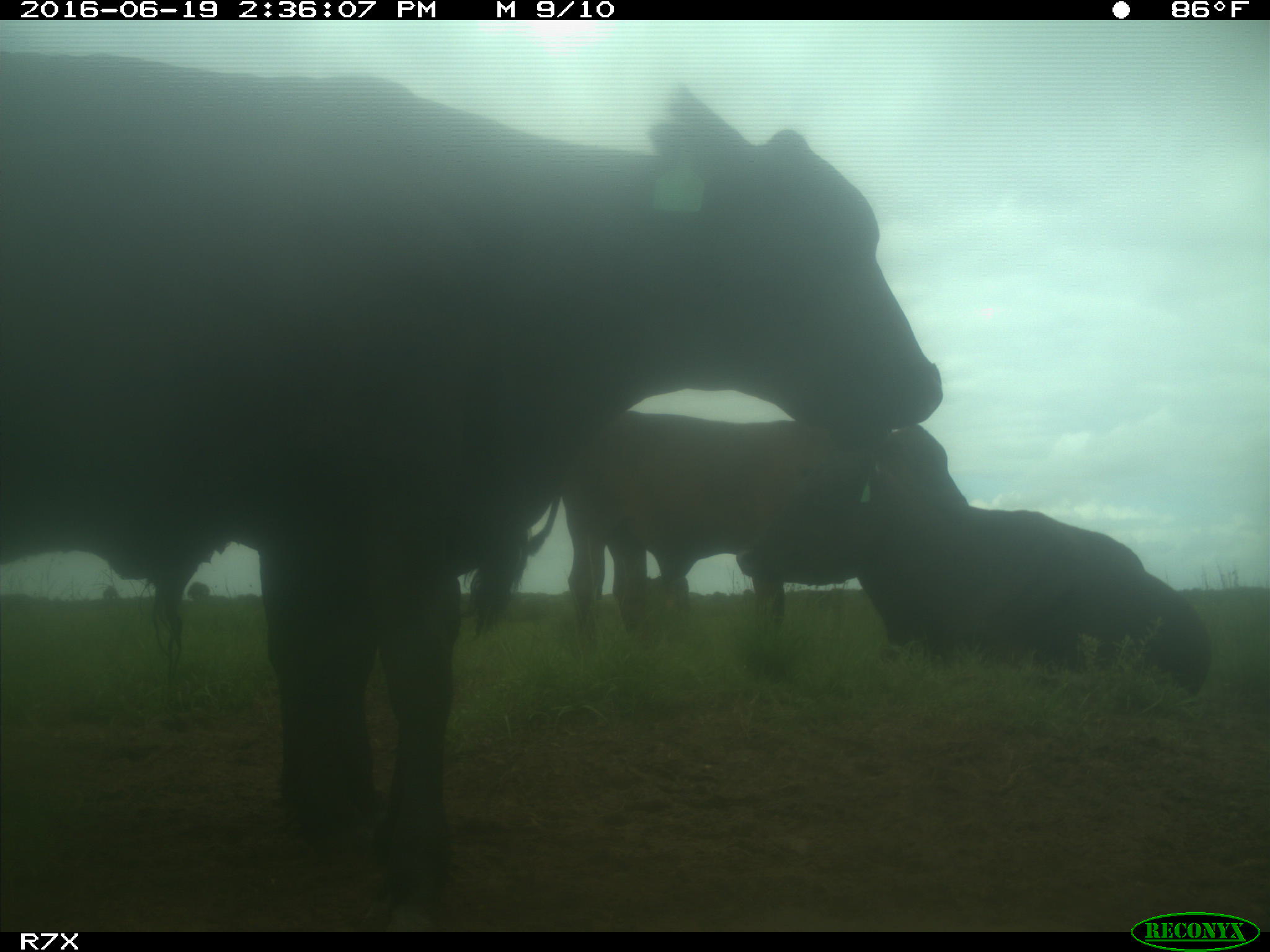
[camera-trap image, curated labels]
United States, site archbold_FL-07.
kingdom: Animalia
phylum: Chordata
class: Mammalia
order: Artiodactyla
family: Bovidae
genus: Bos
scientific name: Bos taurus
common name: domestic cow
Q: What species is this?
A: Bos taurus (domestic cow).